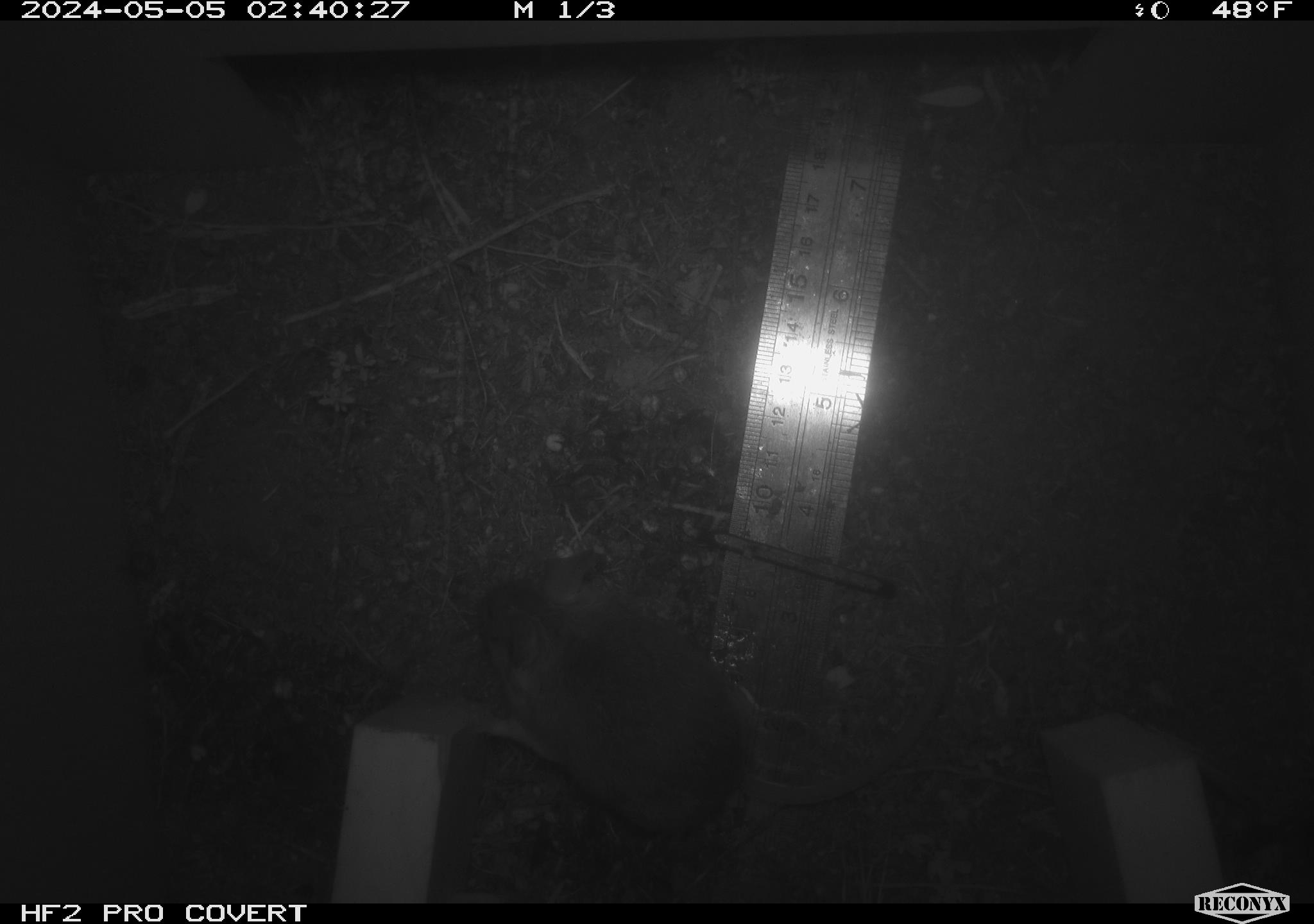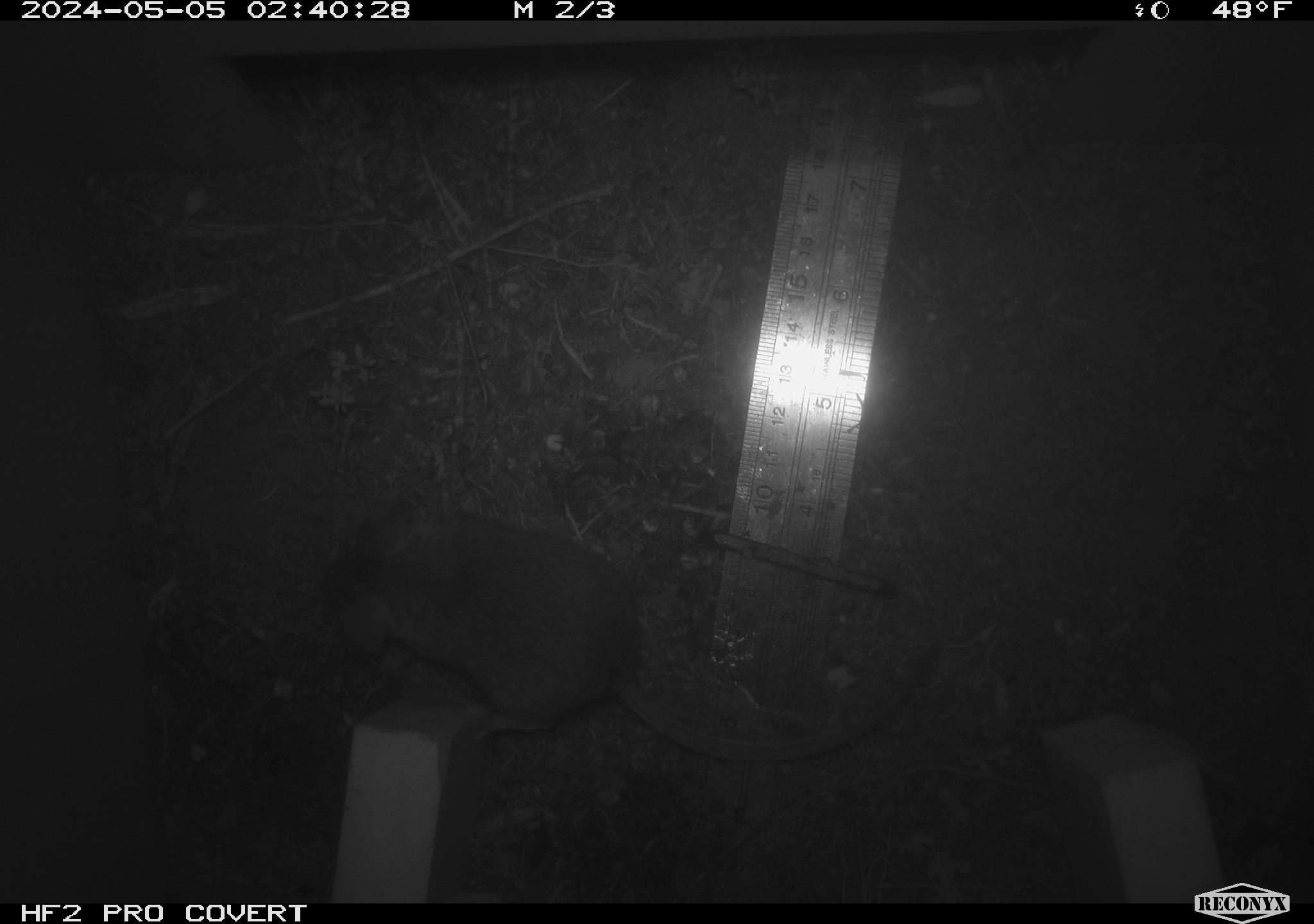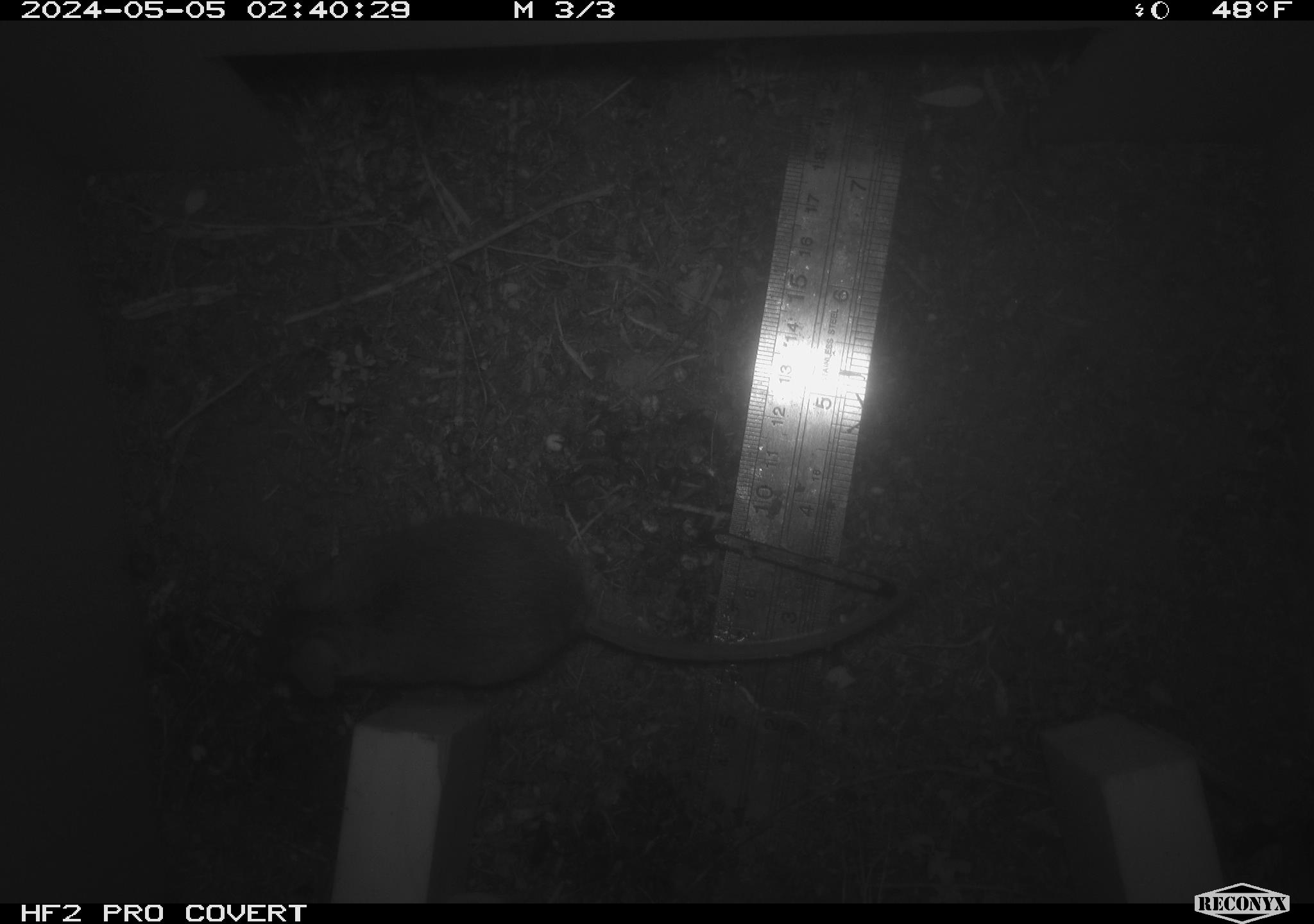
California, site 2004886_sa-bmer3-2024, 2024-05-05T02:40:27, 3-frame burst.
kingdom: Animalia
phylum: Chordata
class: Mammalia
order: Rodentia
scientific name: Rodentia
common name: mouse species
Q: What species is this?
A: Mouse species (Rodentia).